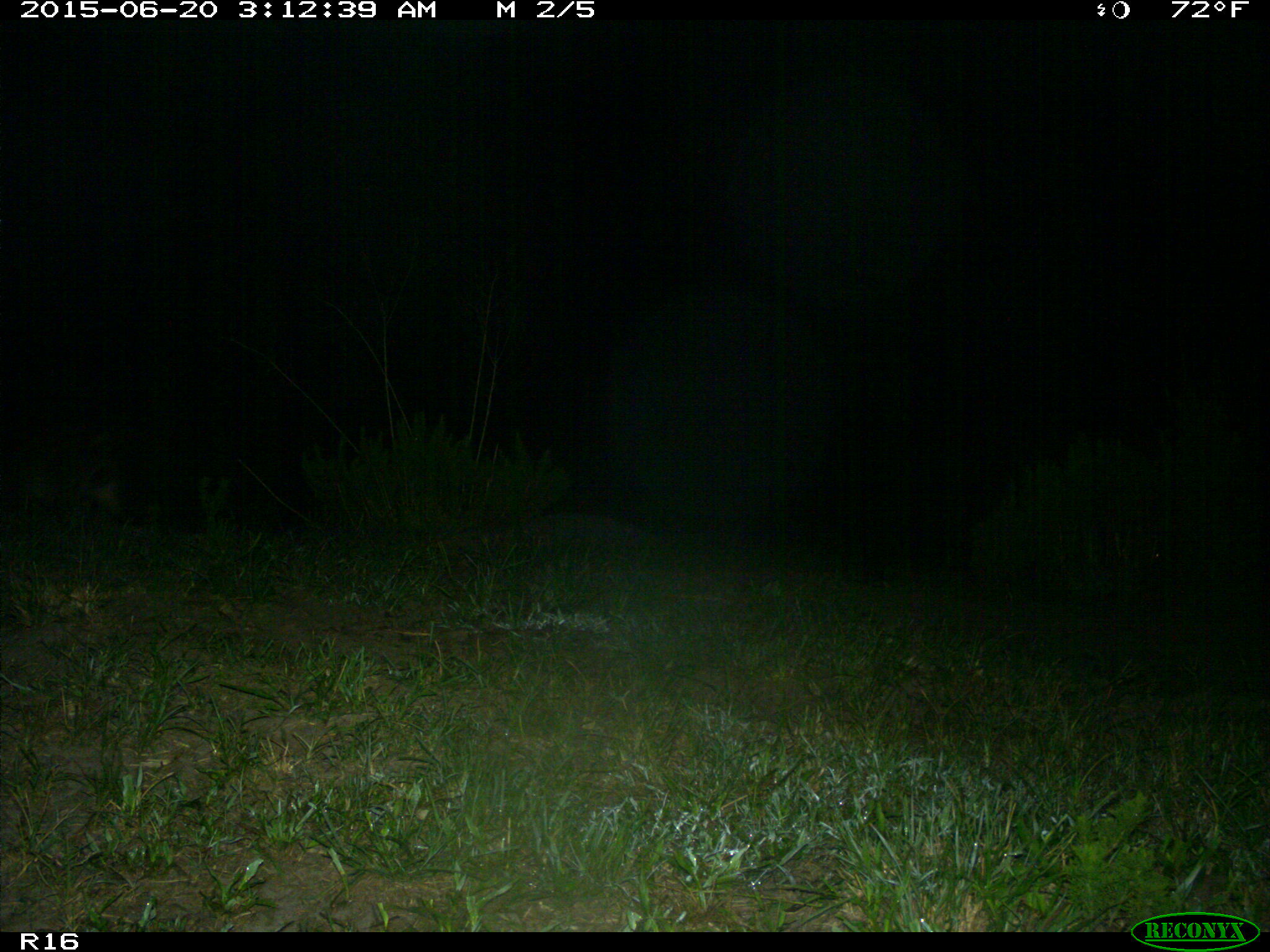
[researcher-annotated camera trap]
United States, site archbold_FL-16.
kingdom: Animalia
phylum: Chordata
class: Mammalia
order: Artiodactyla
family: Suidae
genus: Sus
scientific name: Sus scrofa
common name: wild boar